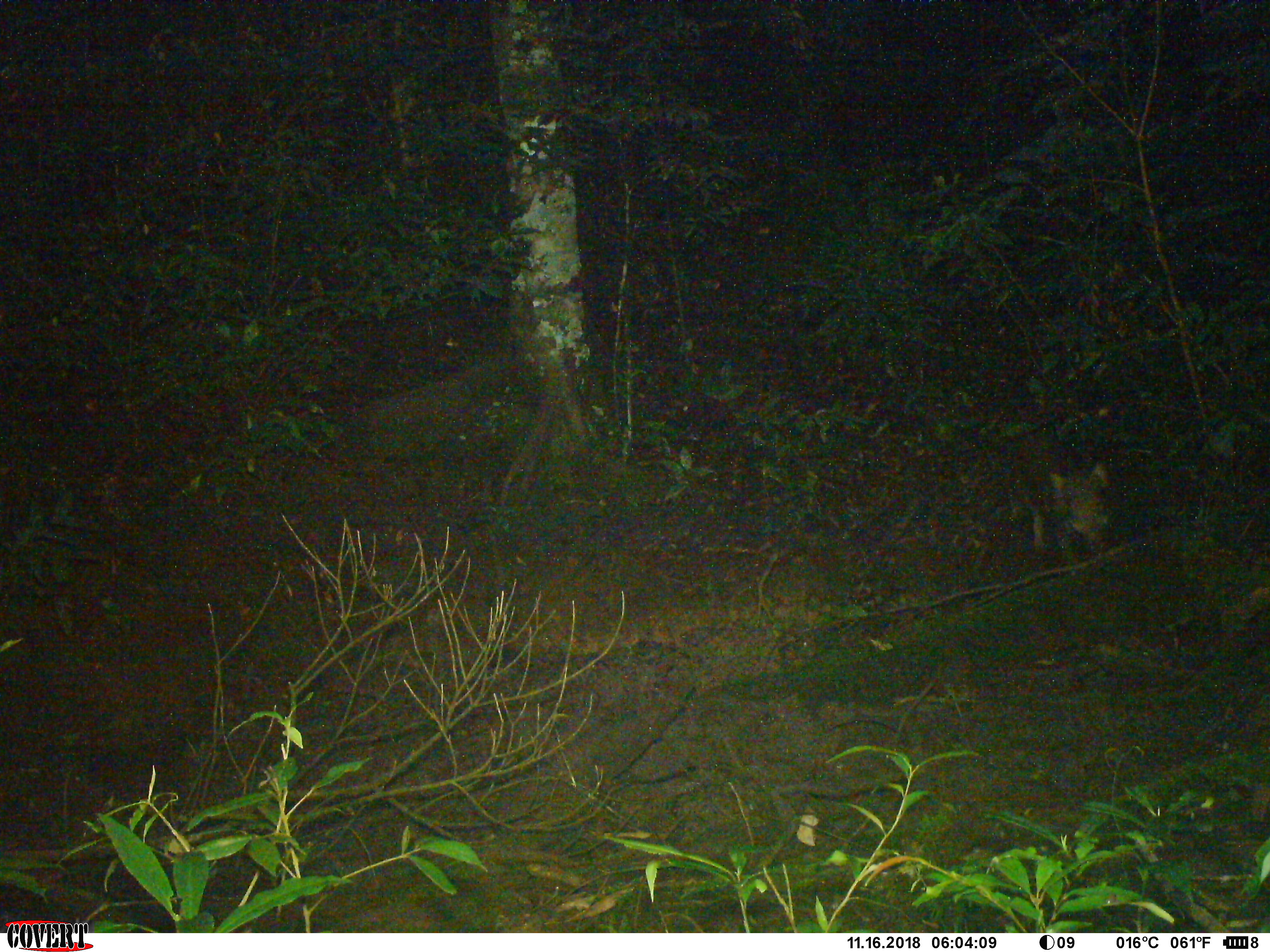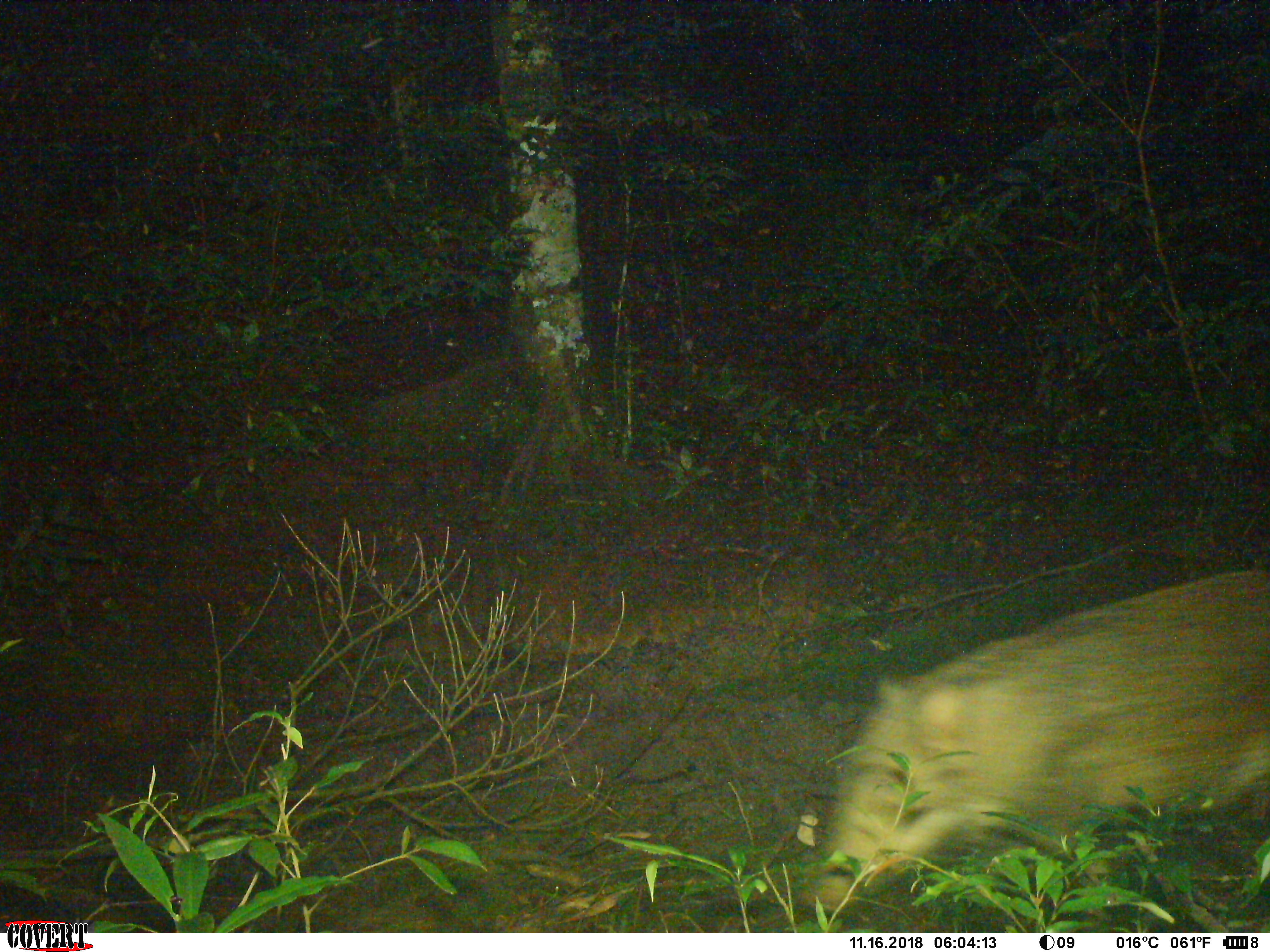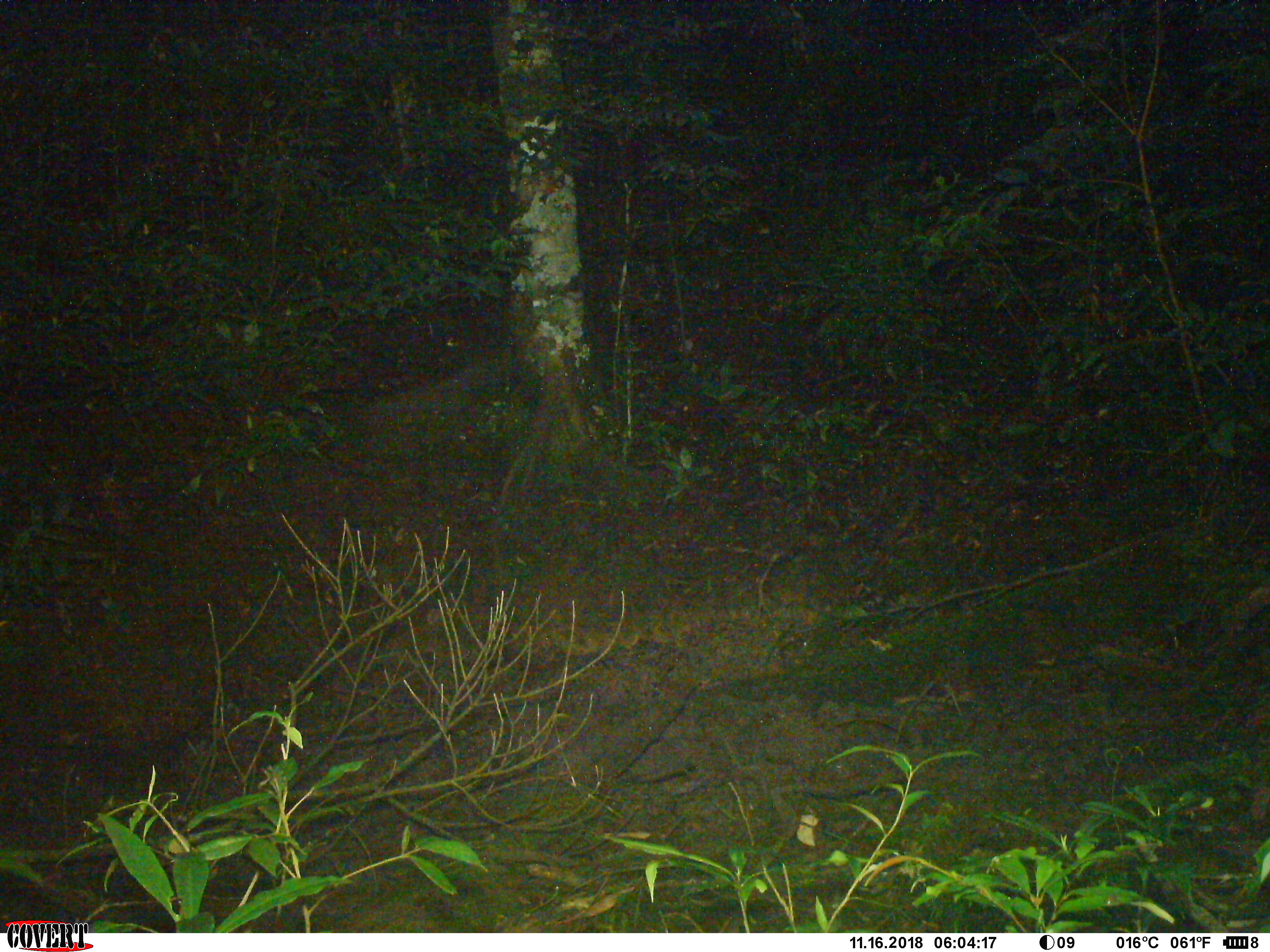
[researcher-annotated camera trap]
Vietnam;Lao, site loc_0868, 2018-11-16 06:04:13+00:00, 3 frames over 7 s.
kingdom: Animalia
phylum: Chordata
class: Mammalia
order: Artiodactyla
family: Suidae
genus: Sus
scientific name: Sus scrofa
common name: eurasian wild pig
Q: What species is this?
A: Eurasian wild pig (Sus scrofa).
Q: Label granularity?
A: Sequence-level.